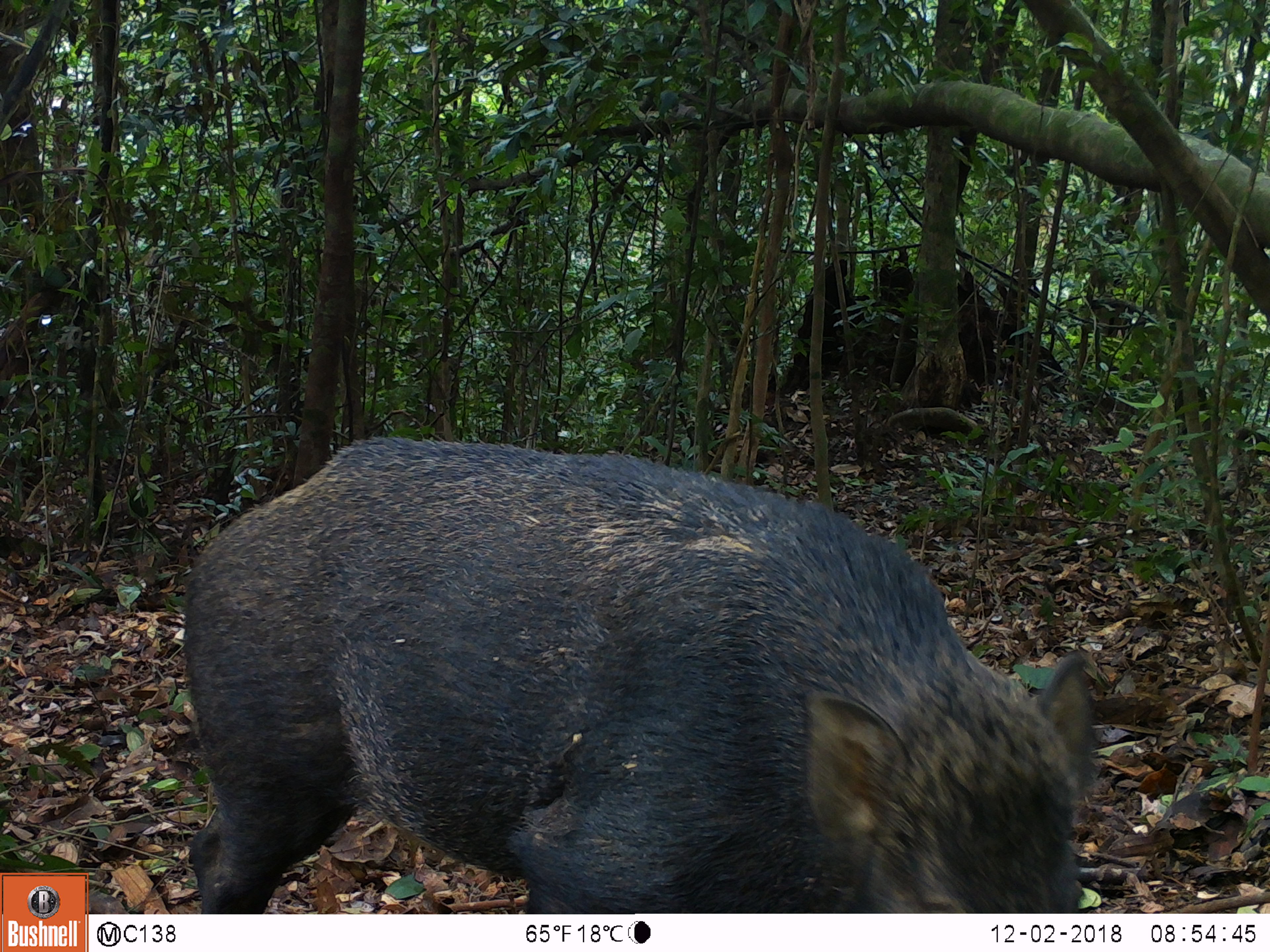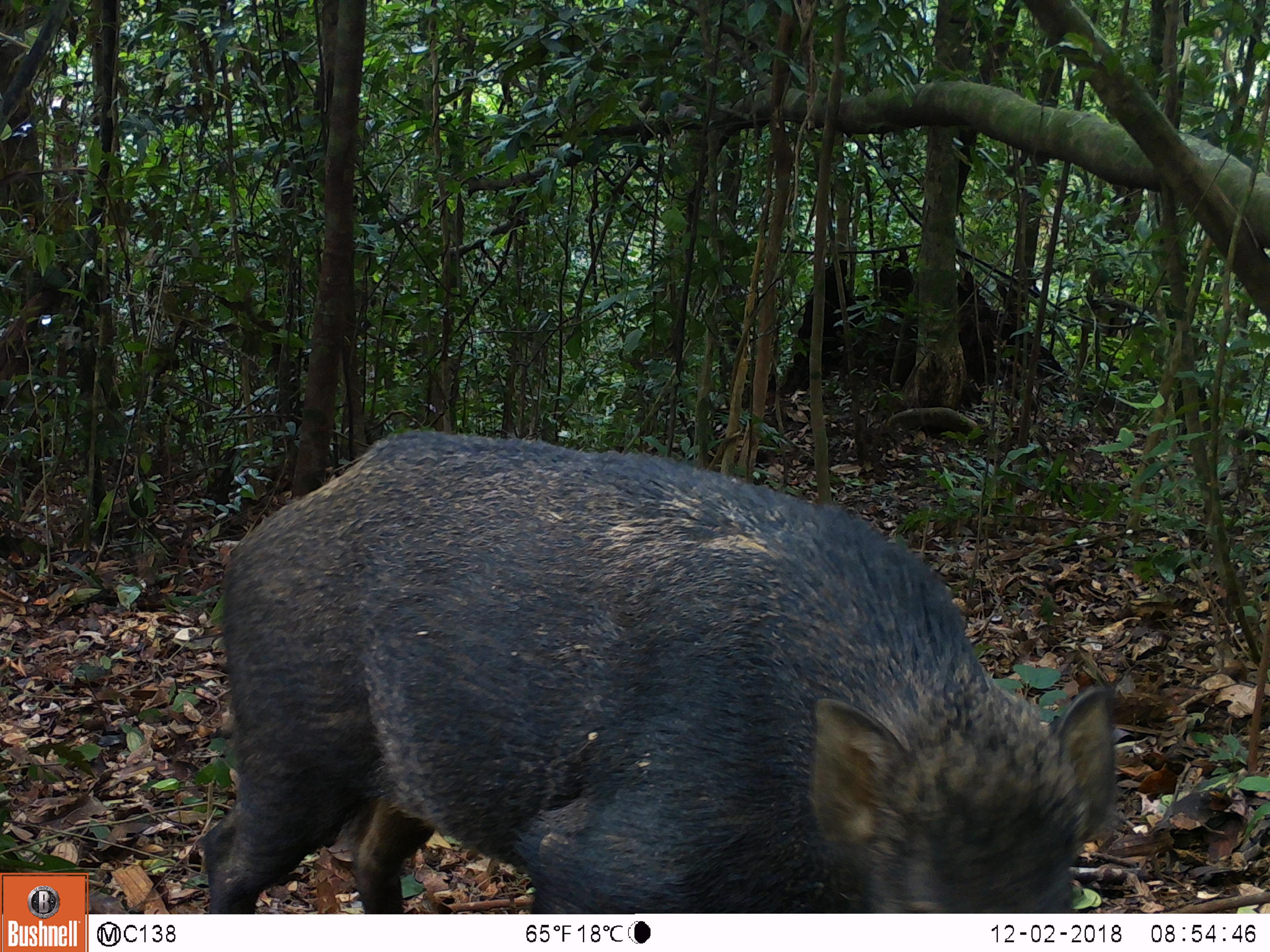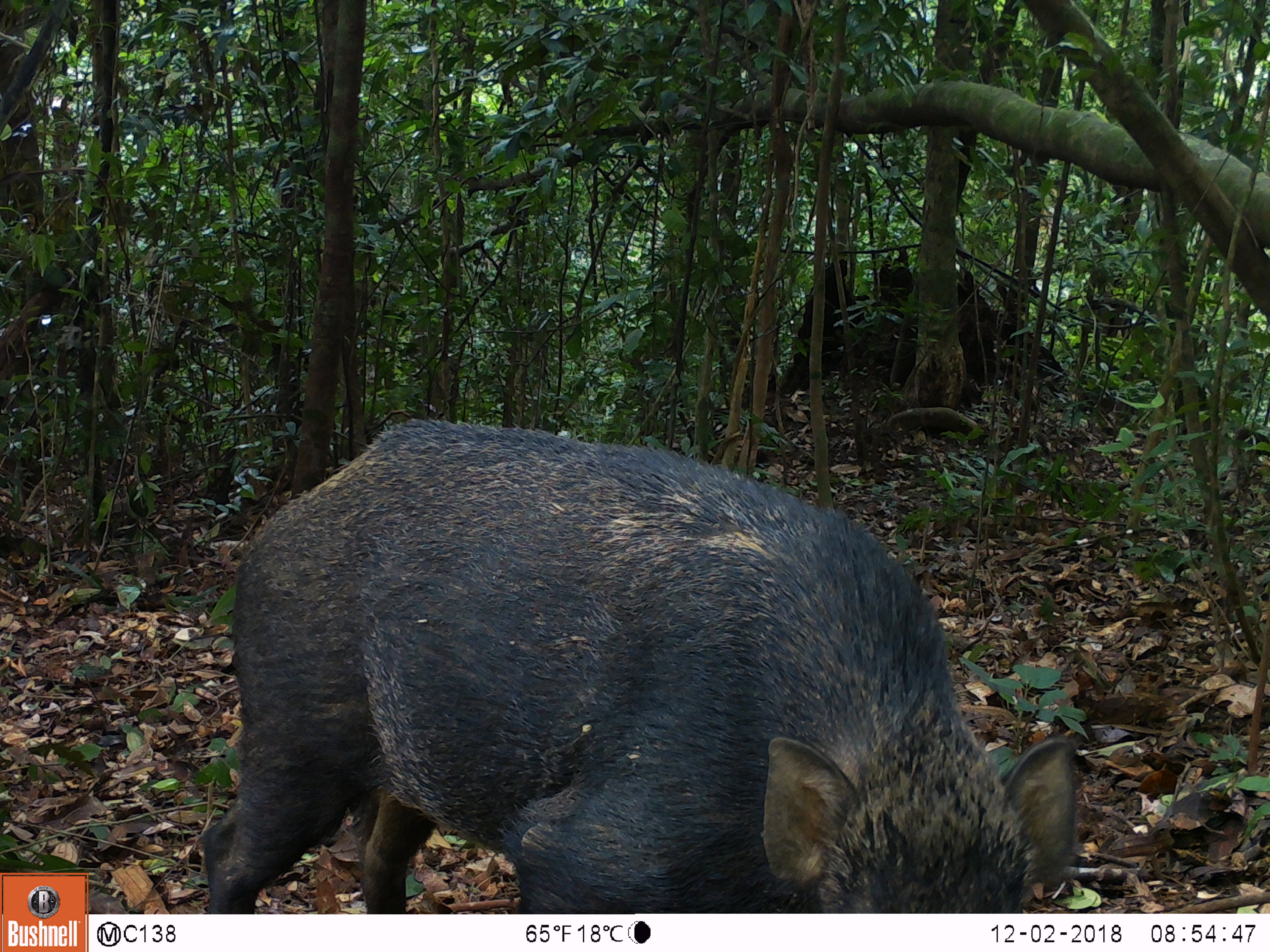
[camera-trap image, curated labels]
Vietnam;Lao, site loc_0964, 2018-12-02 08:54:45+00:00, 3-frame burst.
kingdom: Animalia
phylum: Chordata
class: Mammalia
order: Artiodactyla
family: Suidae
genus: Sus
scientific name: Sus scrofa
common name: eurasian wild pig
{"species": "eurasian wild pig (Sus scrofa)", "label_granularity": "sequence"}